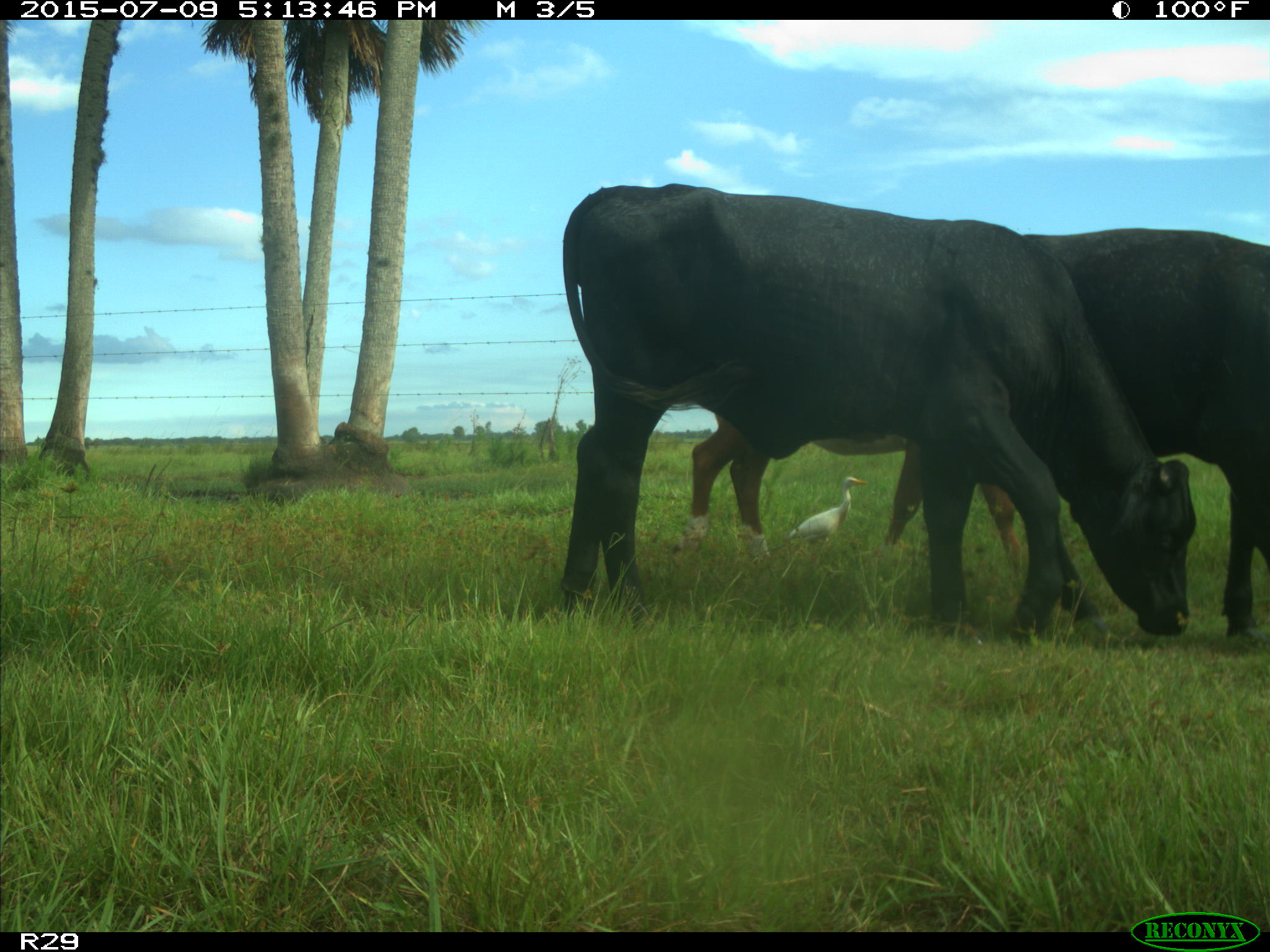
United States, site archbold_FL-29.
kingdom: Animalia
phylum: Chordata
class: Mammalia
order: Artiodactyla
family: Bovidae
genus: Bos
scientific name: Bos taurus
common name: domestic cow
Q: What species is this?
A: Bos taurus (domestic cow).